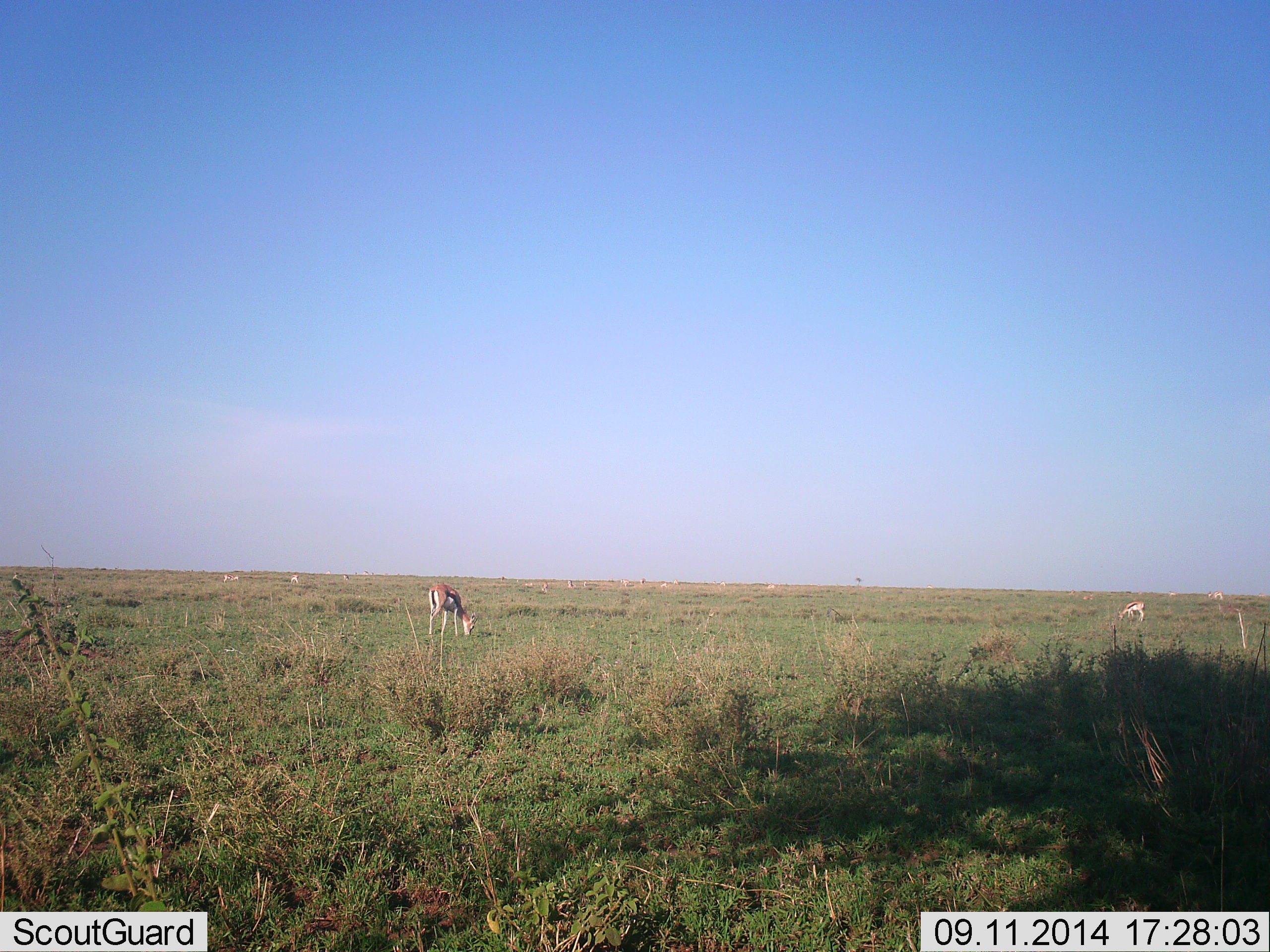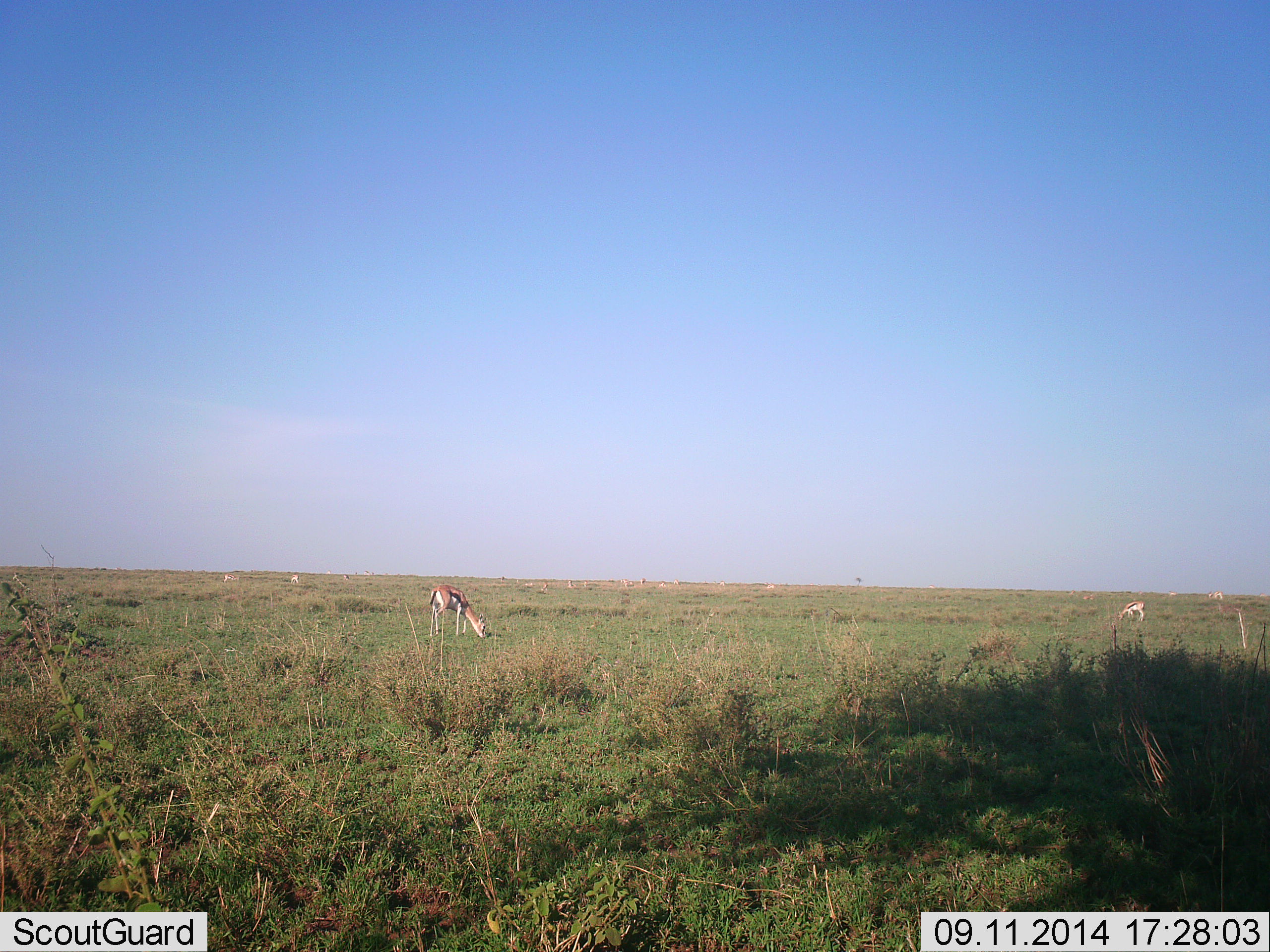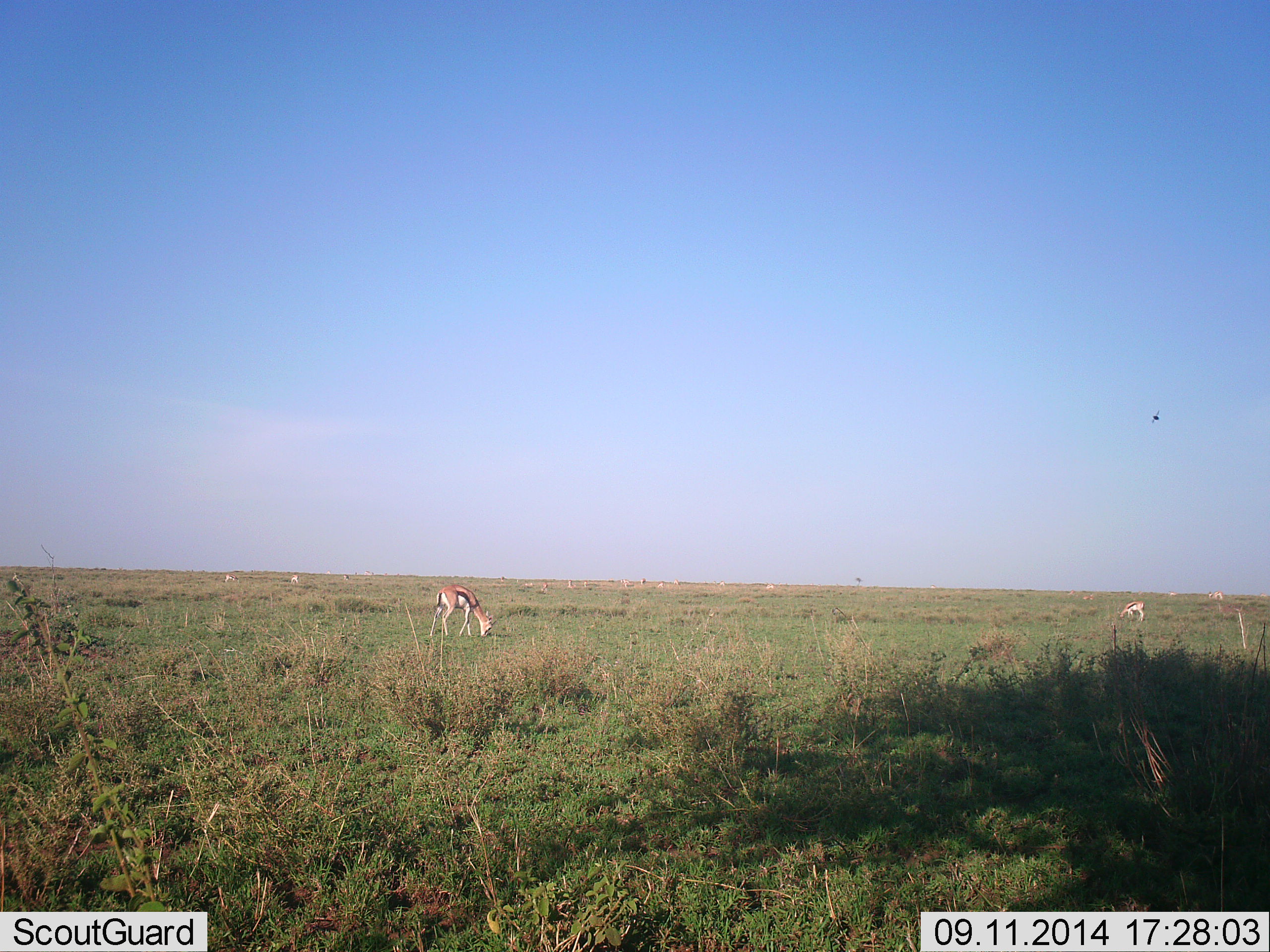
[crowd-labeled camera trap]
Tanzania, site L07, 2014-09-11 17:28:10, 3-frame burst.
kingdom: Animalia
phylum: Chordata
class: Mammalia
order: Artiodactyla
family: Bovidae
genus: Eudorcas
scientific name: Eudorcas thomsonii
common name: thomson's gazelle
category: gazellethomsons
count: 2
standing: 27%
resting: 0%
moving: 0%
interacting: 0%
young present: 0%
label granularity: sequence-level